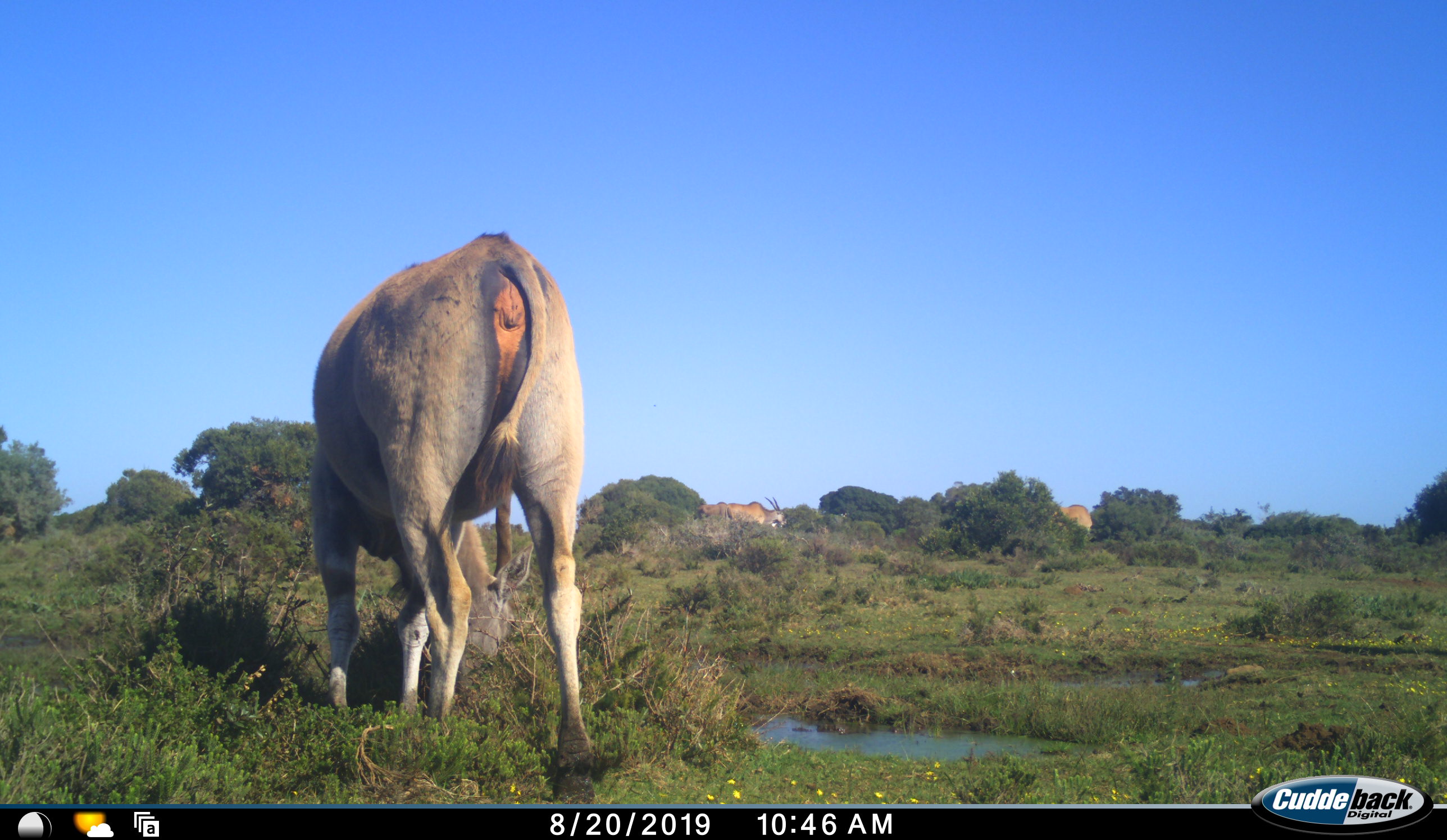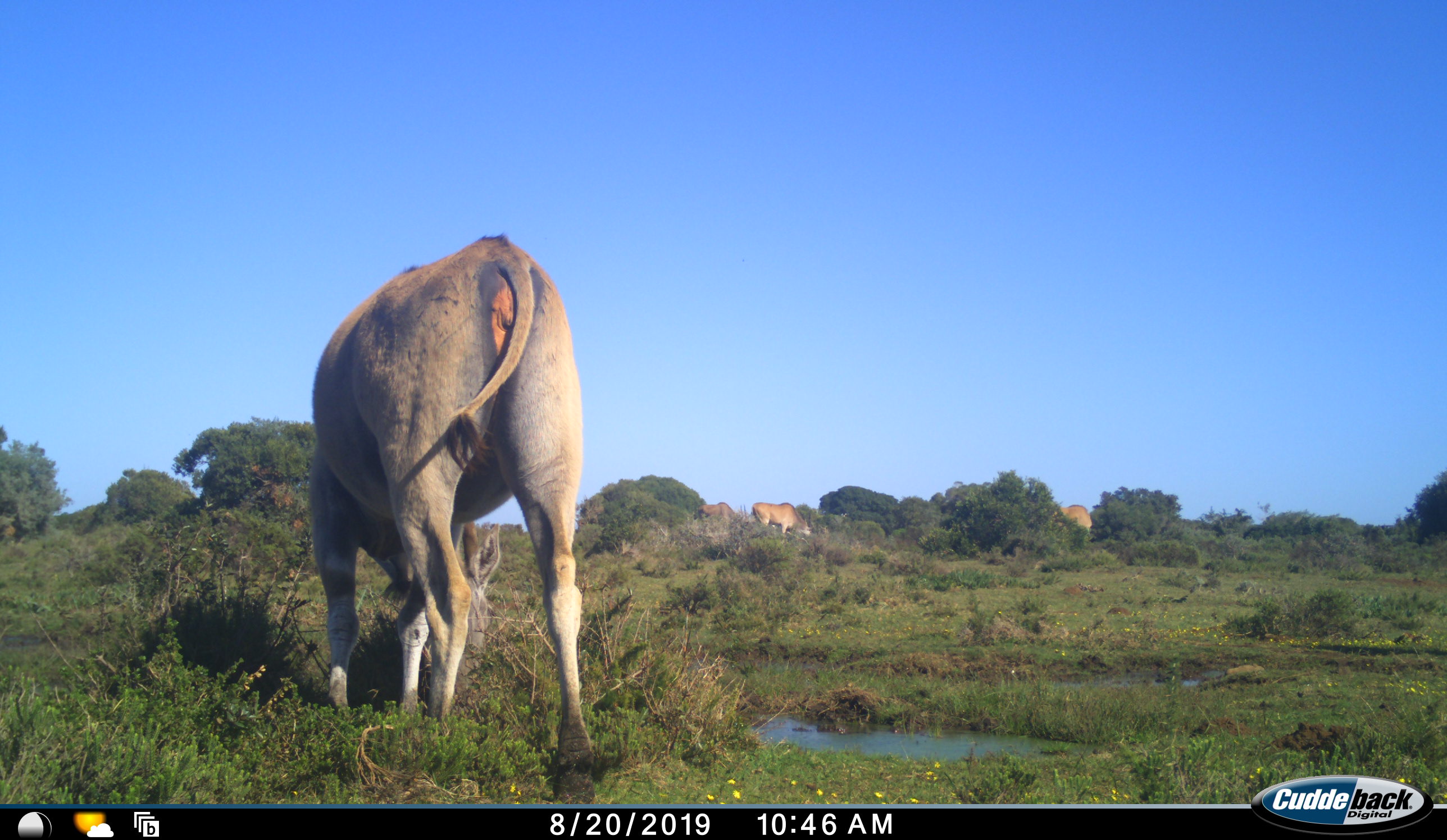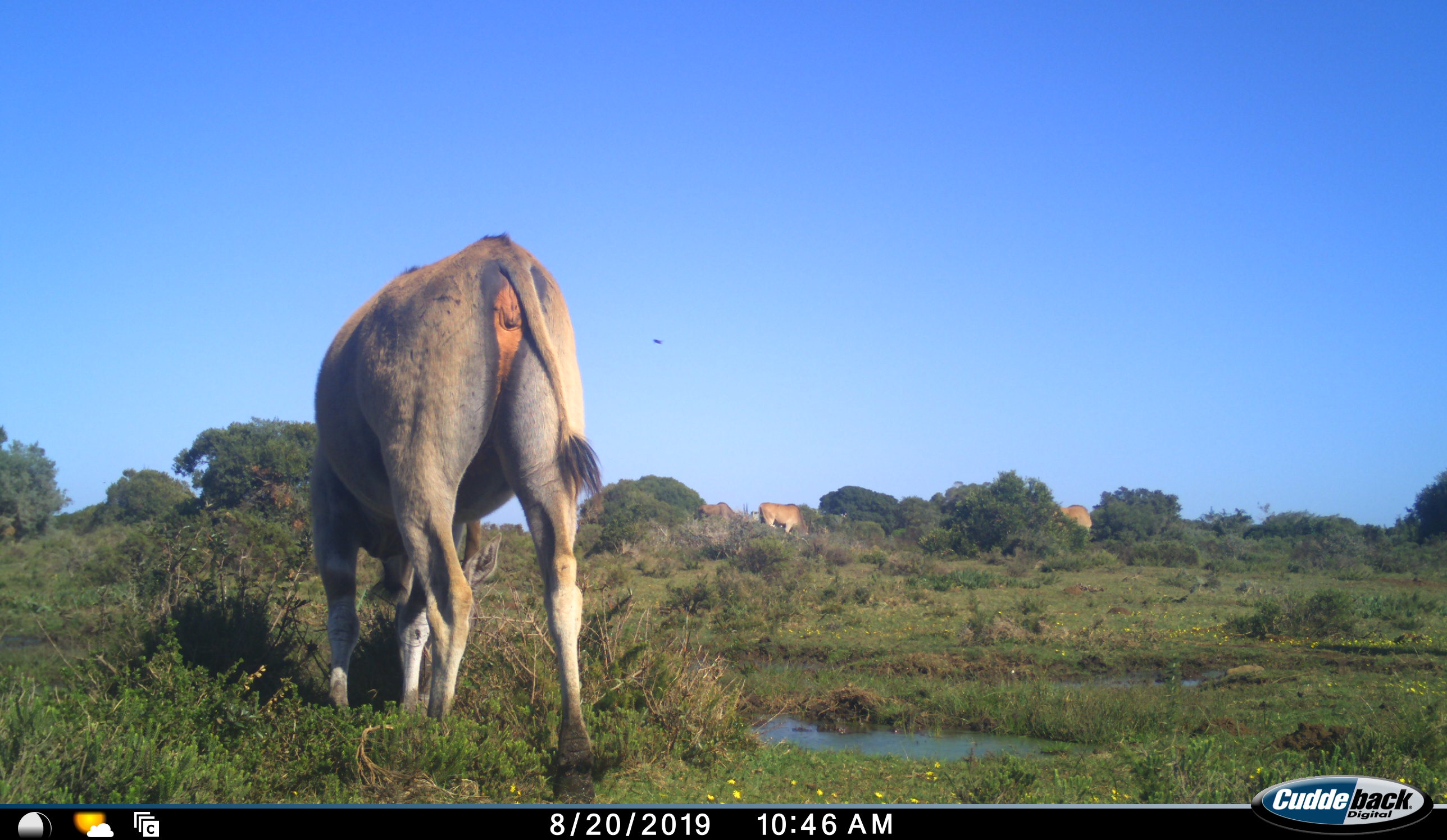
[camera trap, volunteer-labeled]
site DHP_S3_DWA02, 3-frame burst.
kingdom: Animalia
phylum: Chordata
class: Mammalia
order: Artiodactyla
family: Bovidae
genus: Tragelaphus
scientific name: Tragelaphus oryx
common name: eland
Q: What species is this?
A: Eland (Tragelaphus oryx).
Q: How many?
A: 4.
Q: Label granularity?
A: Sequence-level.